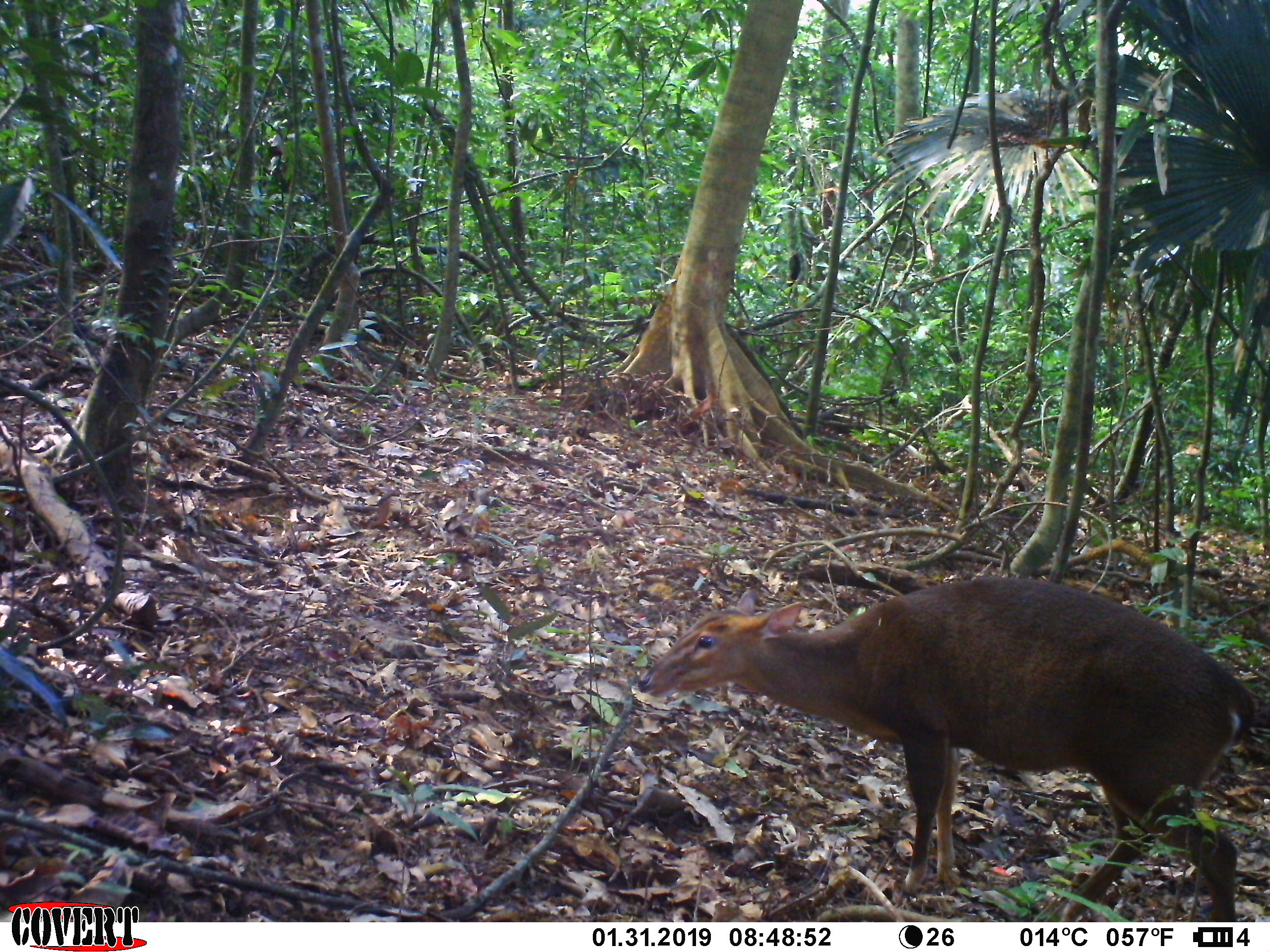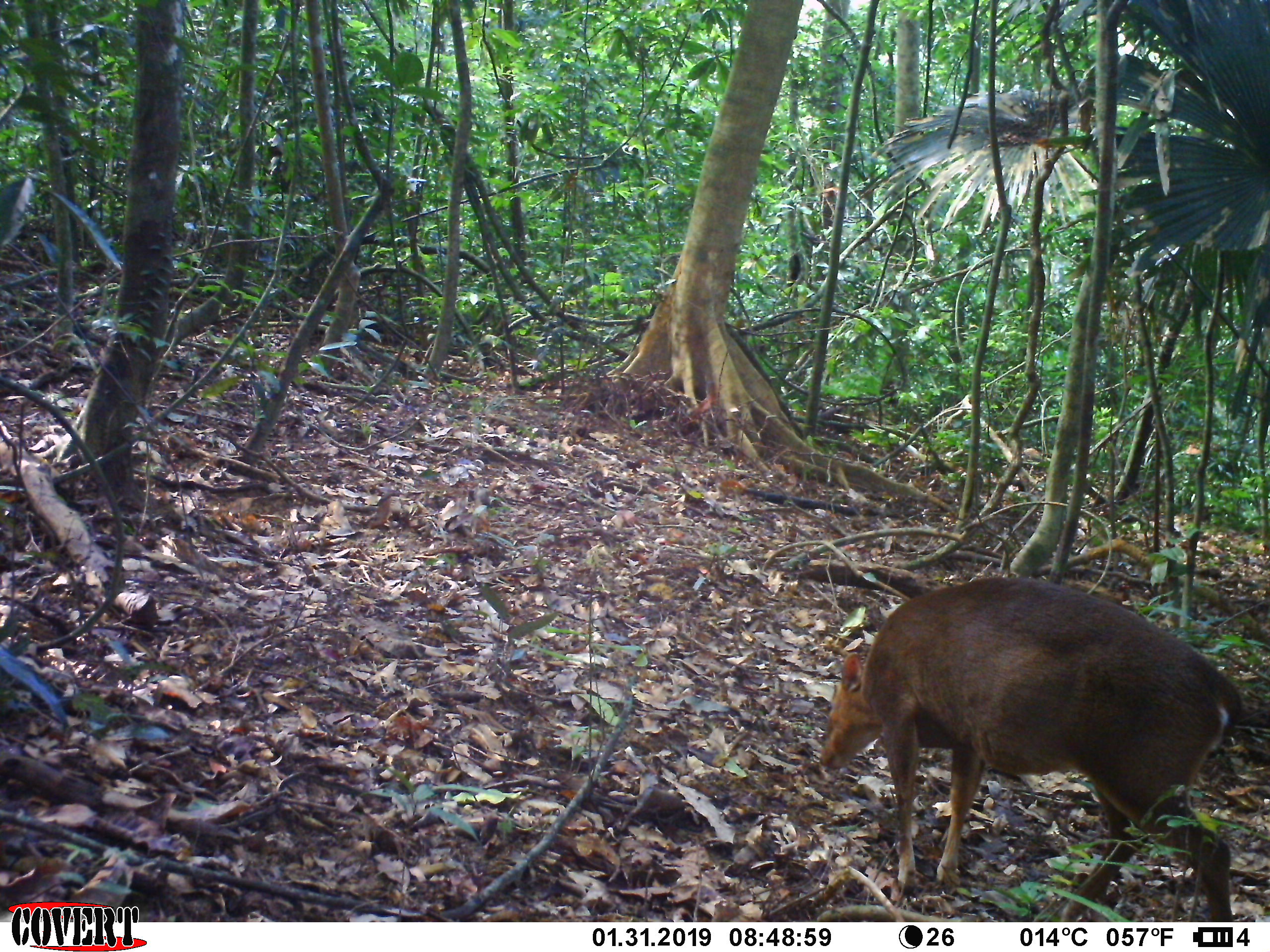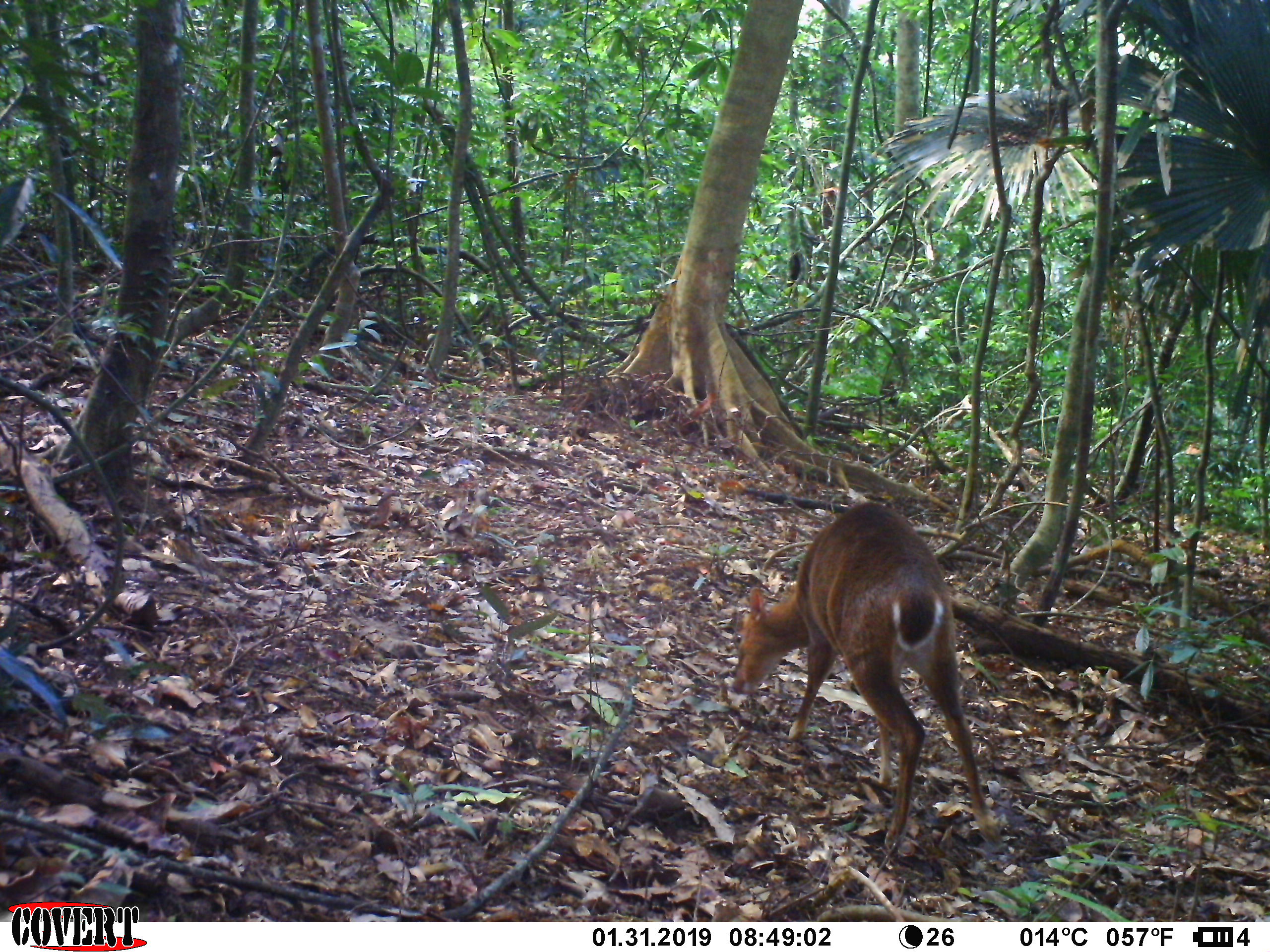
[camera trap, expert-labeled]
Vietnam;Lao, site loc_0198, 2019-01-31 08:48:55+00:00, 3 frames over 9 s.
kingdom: Animalia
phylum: Chordata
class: Mammalia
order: Artiodactyla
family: Cervidae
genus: Muntiacus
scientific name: Muntiacus vuquangensis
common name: large-antlered muntjac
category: large antlered muntjac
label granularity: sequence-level